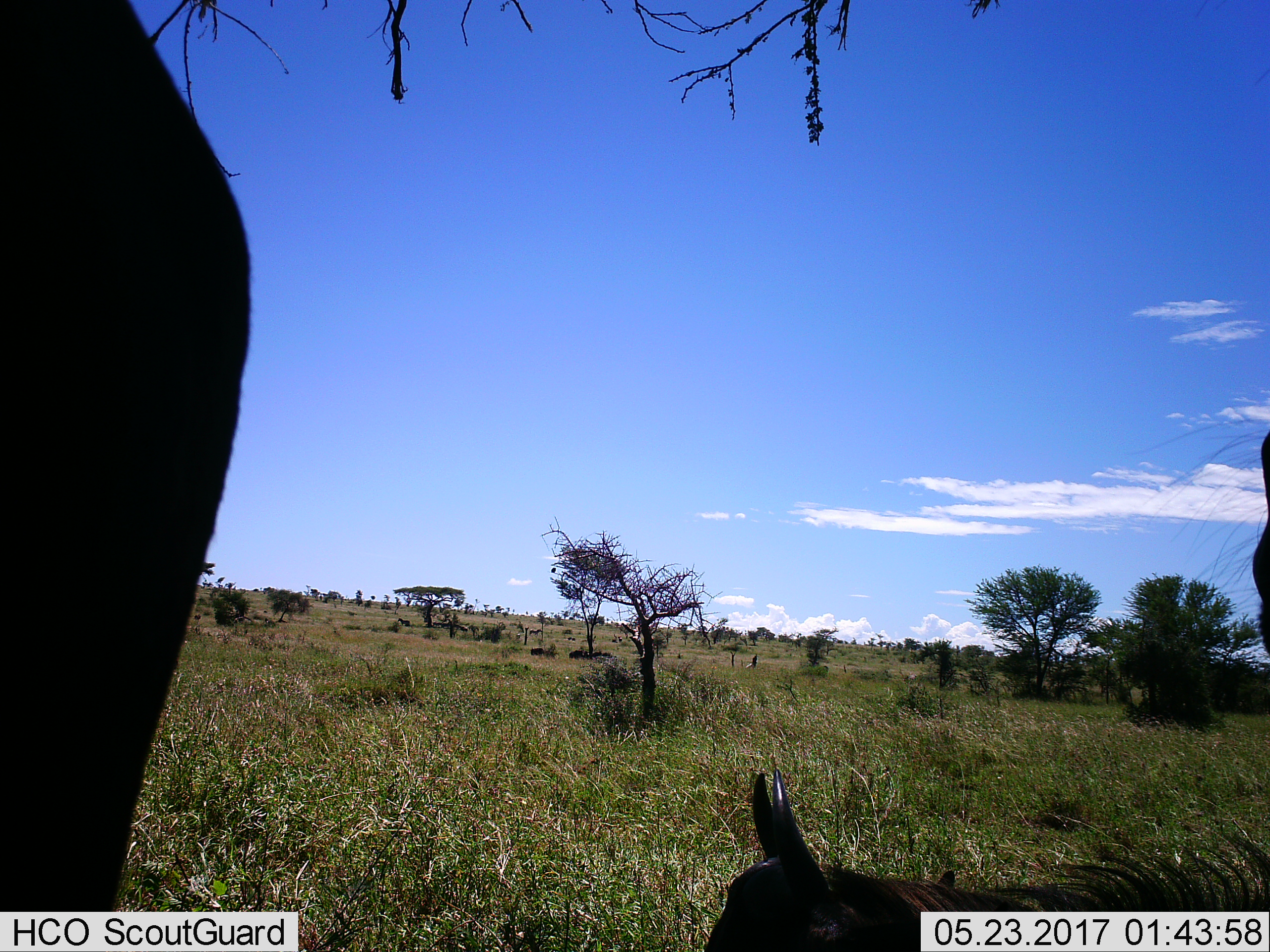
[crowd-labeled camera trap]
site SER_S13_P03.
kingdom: Animalia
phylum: Chordata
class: Mammalia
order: Artiodactyla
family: Bovidae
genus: Connochaetes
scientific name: Connochaetes taurinus taurinus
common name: blue wildebeest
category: wildebeestblue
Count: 3.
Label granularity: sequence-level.